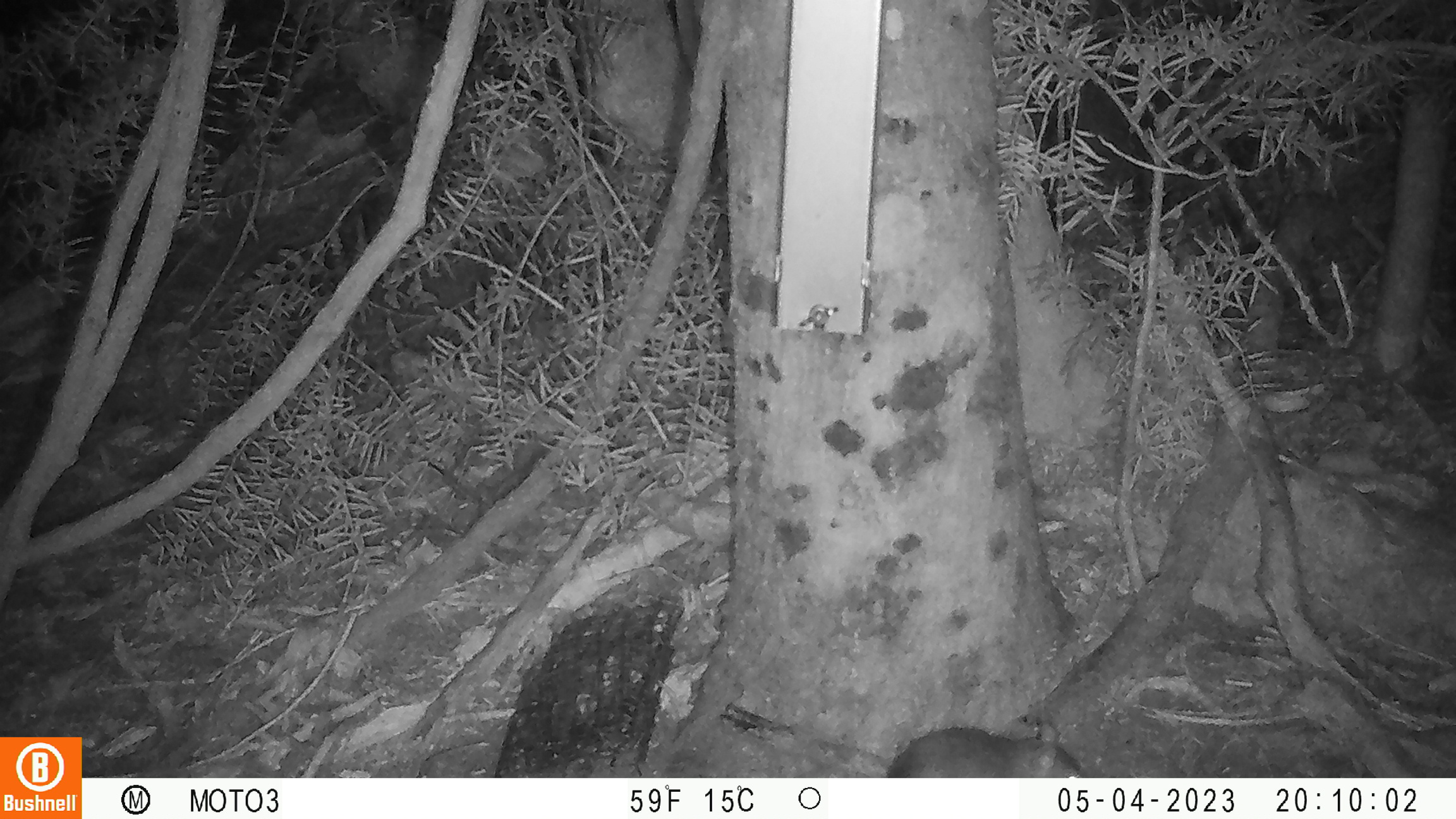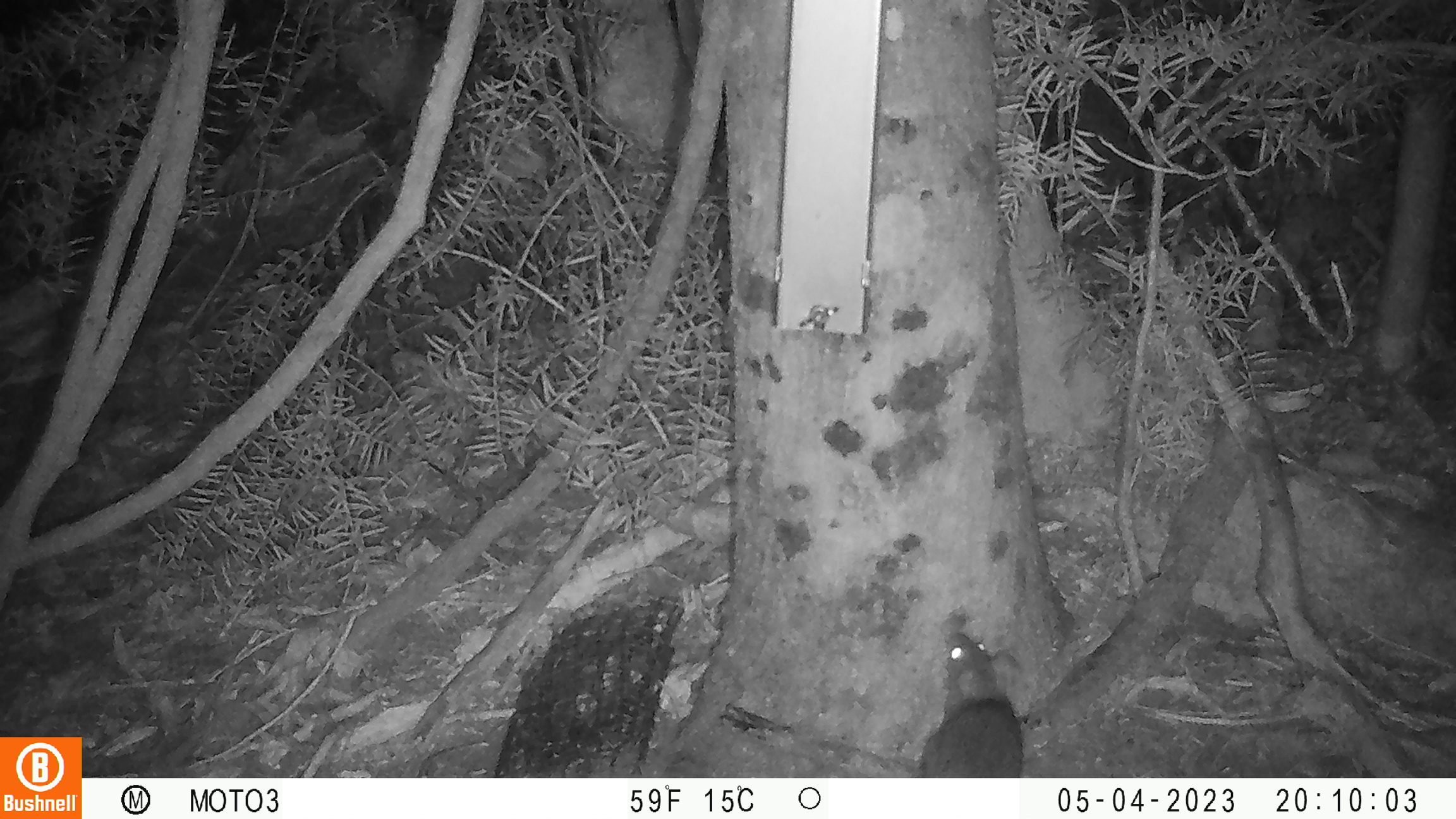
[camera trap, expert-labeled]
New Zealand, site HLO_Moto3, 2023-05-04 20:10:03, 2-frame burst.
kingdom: Animalia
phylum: Chordata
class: Mammalia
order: Rodentia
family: Muridae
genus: Rattus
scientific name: Rattus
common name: rat